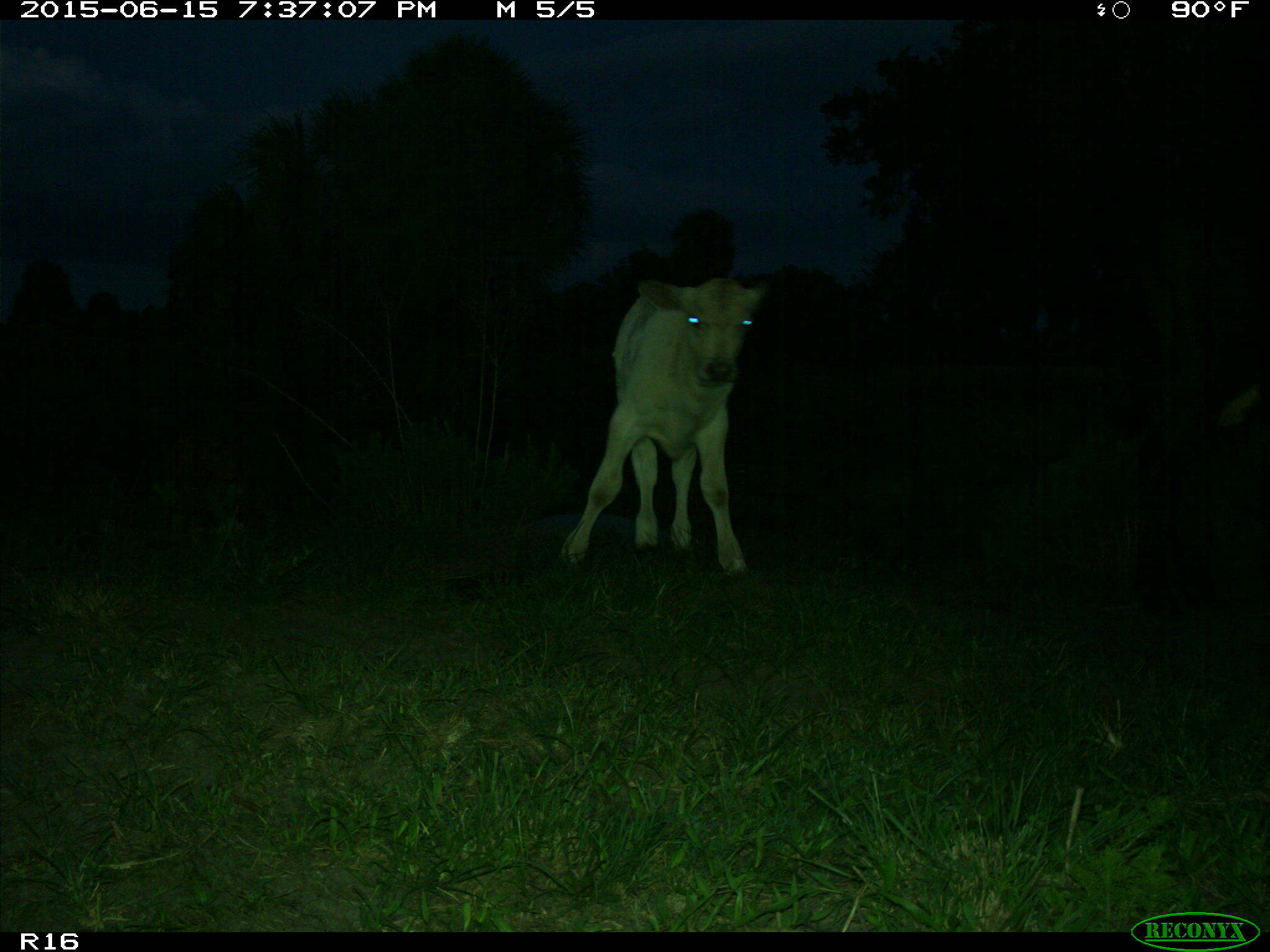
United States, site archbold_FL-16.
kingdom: Animalia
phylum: Chordata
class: Mammalia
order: Artiodactyla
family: Bovidae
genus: Bos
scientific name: Bos taurus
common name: domestic cow